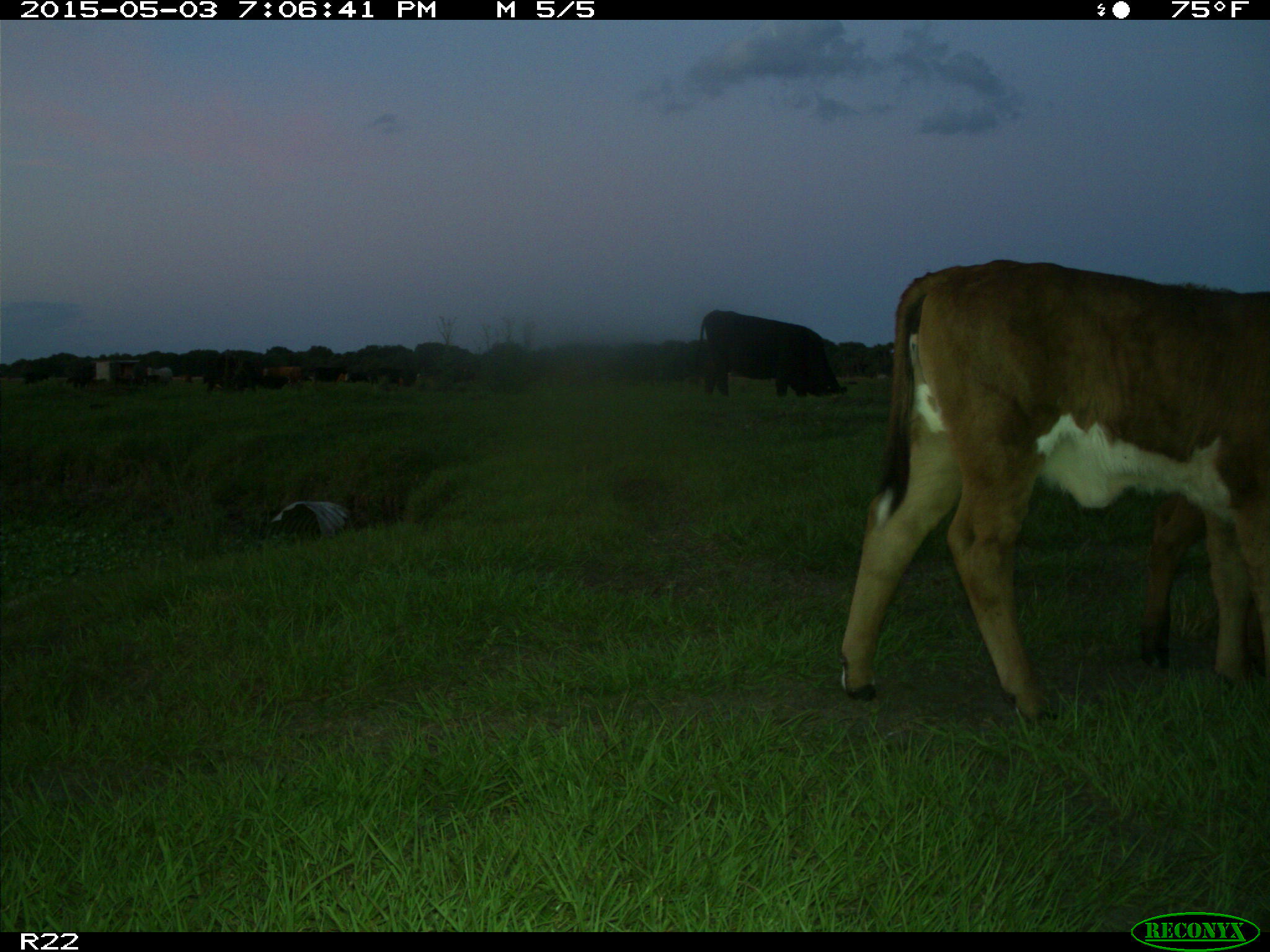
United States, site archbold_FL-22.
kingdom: Animalia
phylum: Chordata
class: Mammalia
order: Artiodactyla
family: Bovidae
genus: Bos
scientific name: Bos taurus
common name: domestic cow